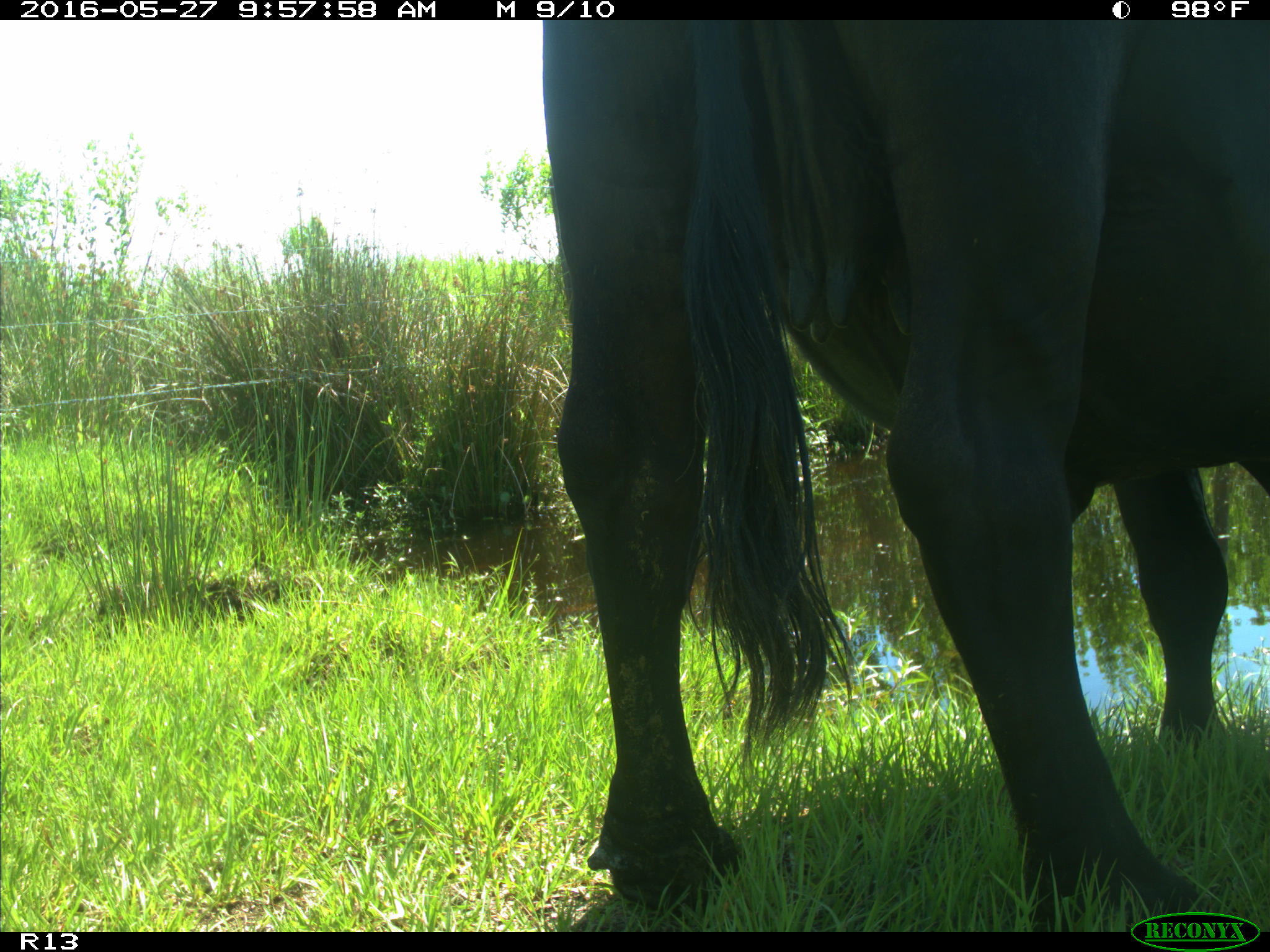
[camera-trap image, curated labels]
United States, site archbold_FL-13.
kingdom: Animalia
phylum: Chordata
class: Mammalia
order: Artiodactyla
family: Bovidae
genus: Bos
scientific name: Bos taurus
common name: domestic cow